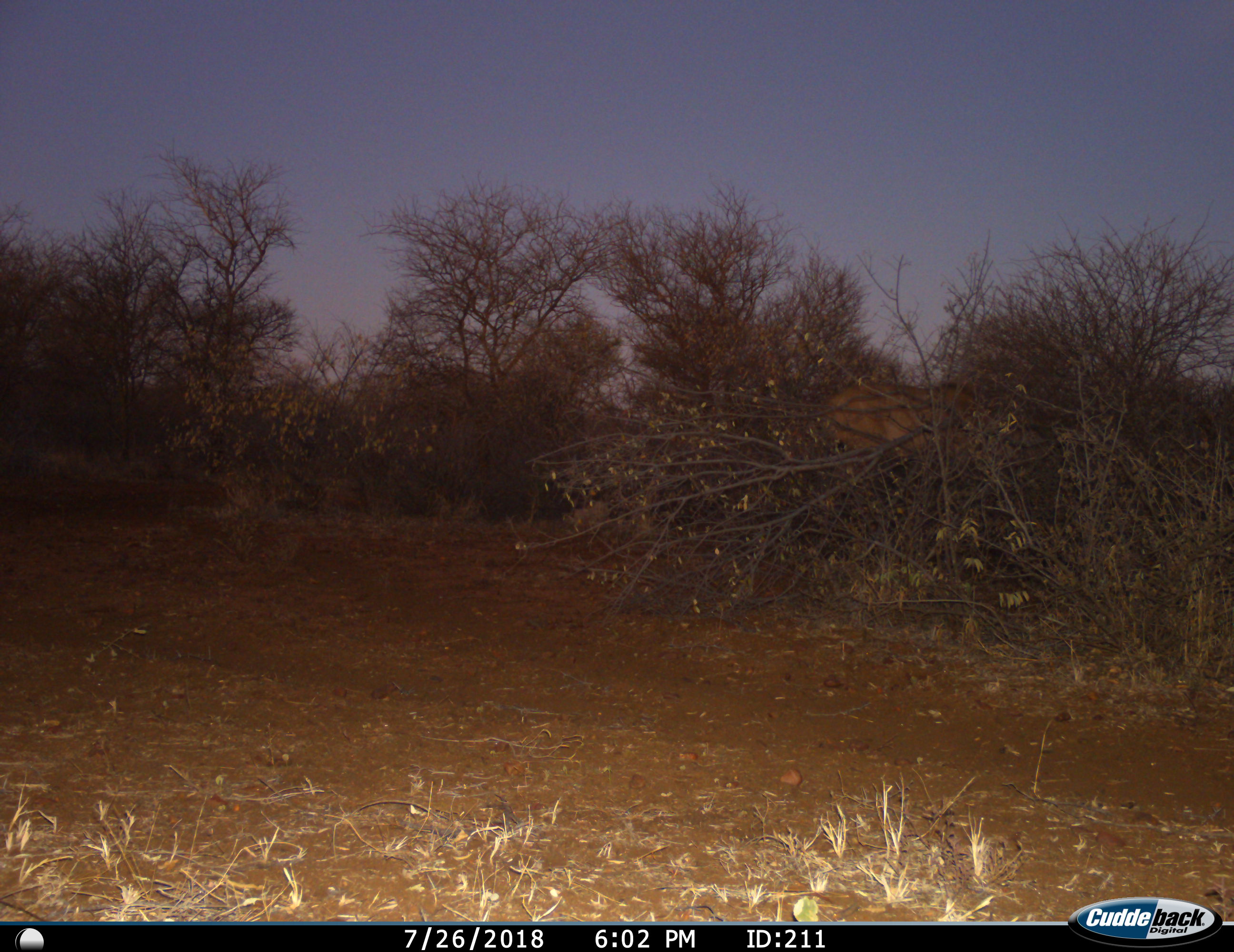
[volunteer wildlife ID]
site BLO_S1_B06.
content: unidentified animal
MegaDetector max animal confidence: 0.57